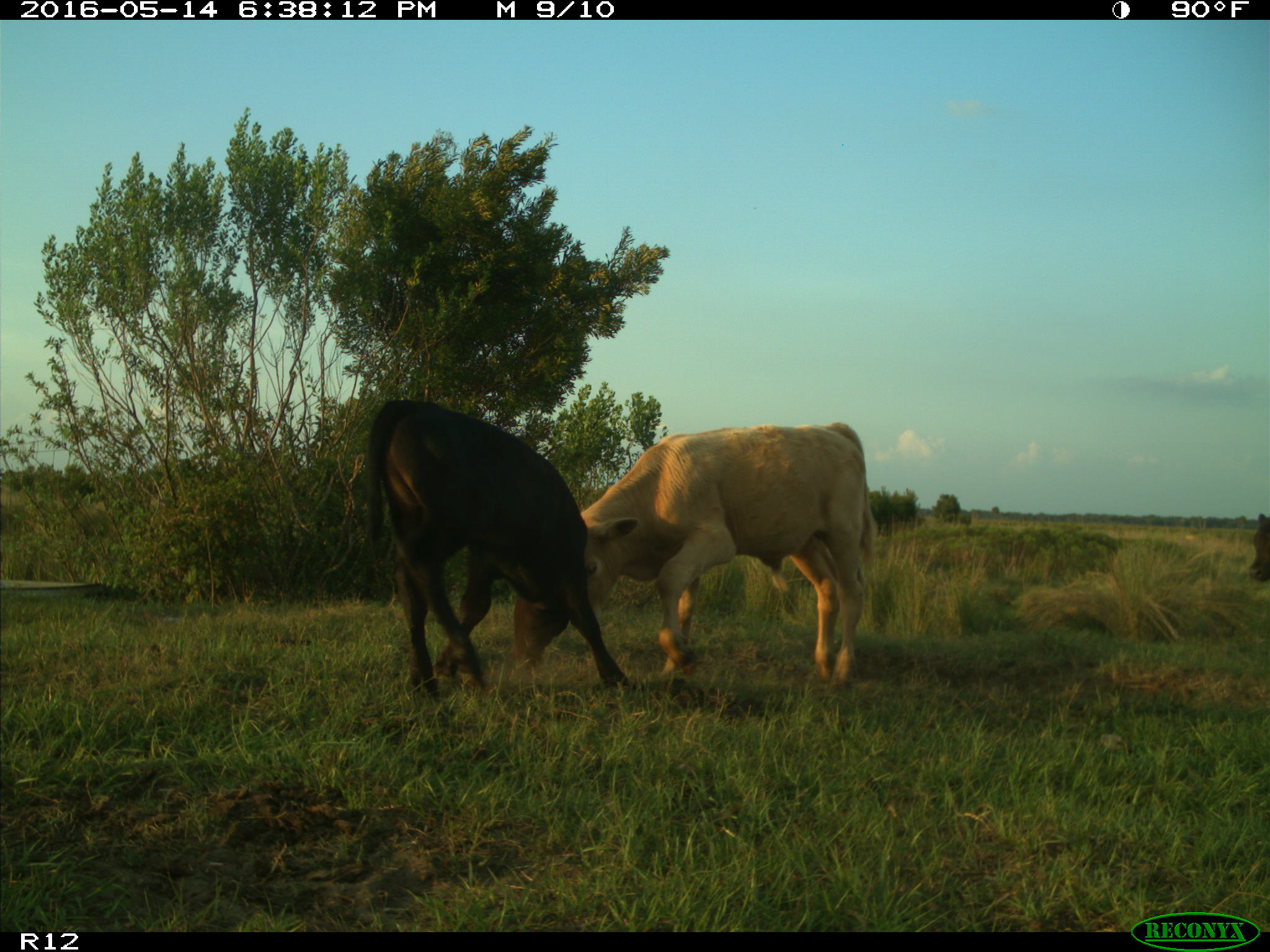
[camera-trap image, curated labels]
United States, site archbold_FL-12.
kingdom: Animalia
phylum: Chordata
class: Mammalia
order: Artiodactyla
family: Bovidae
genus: Bos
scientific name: Bos taurus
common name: domestic cow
Bos taurus (domestic cow).